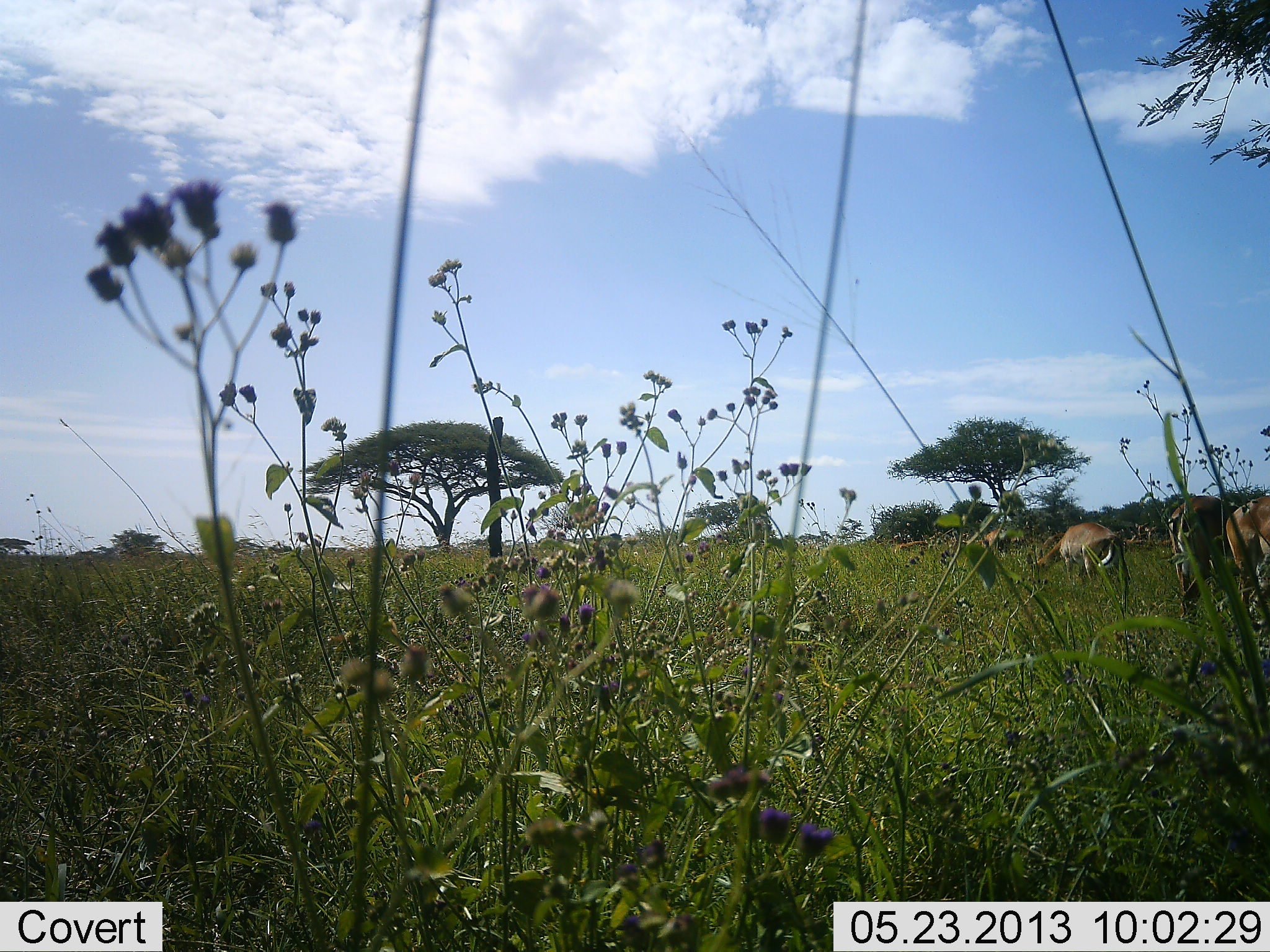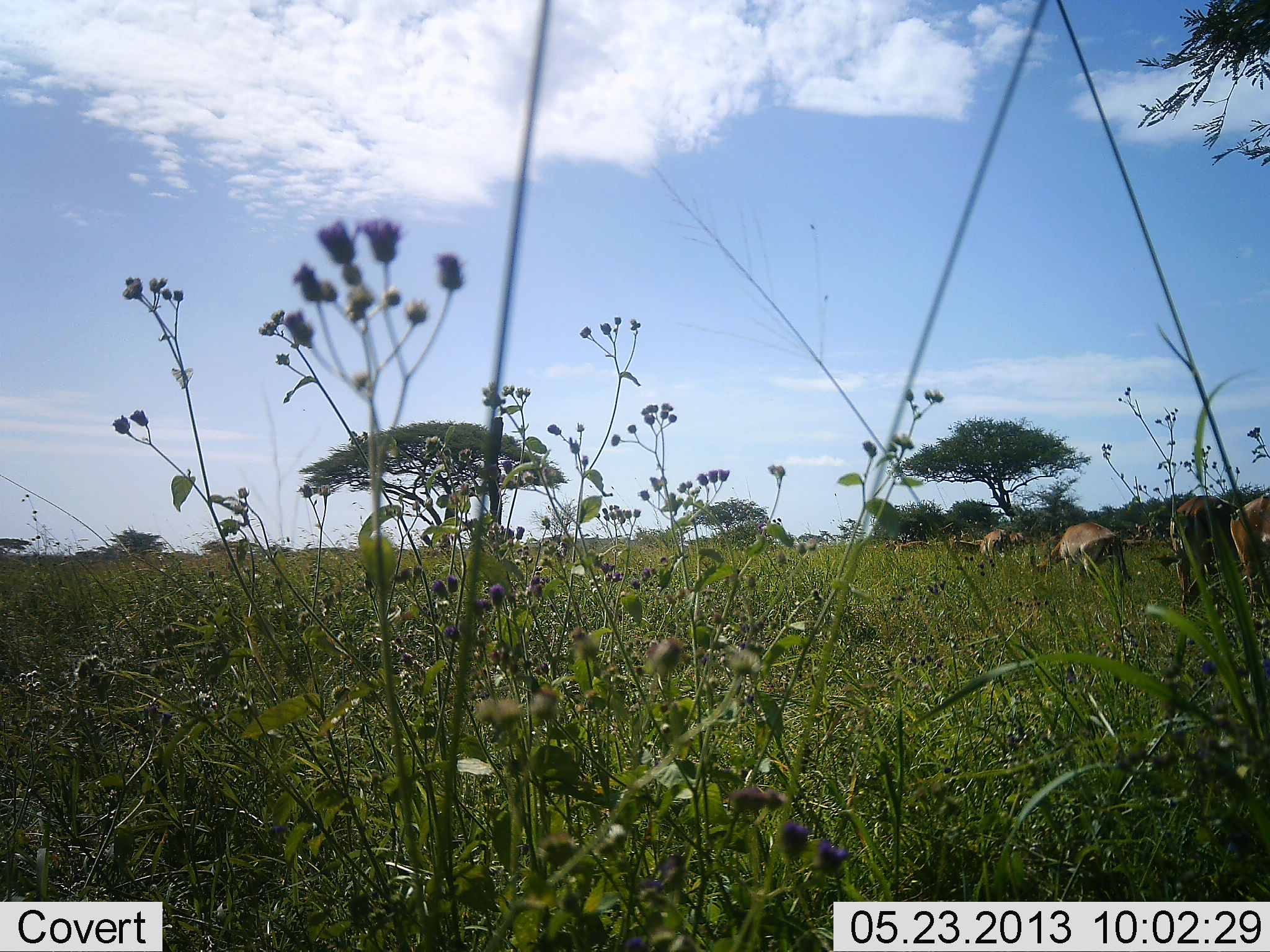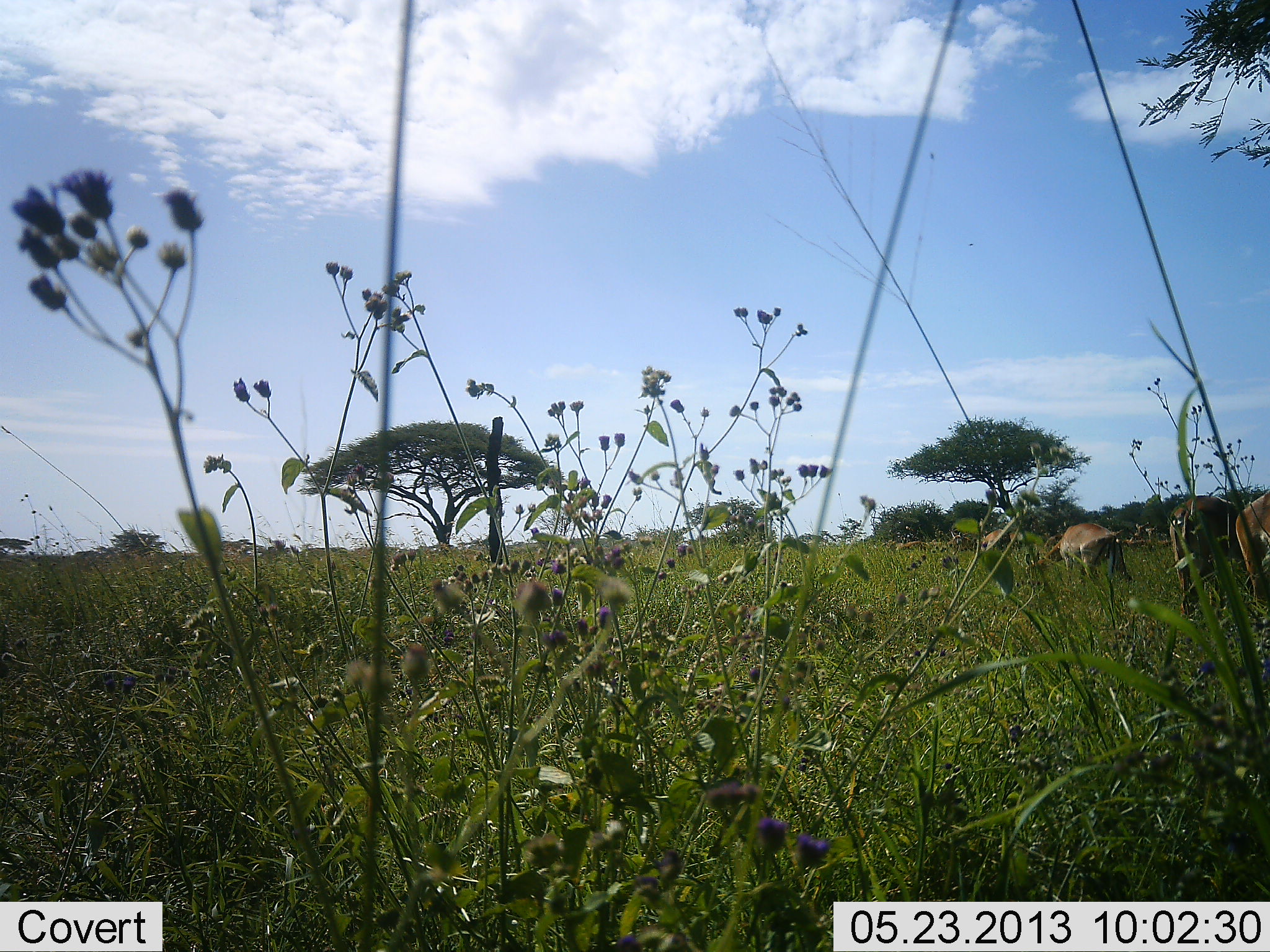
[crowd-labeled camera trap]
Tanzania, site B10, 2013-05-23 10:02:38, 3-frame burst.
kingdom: Animalia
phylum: Chordata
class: Mammalia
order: Artiodactyla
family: Bovidae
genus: Aepyceros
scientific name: Aepyceros melampus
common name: impala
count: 7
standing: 36%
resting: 0%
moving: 18%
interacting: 0%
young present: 0%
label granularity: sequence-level